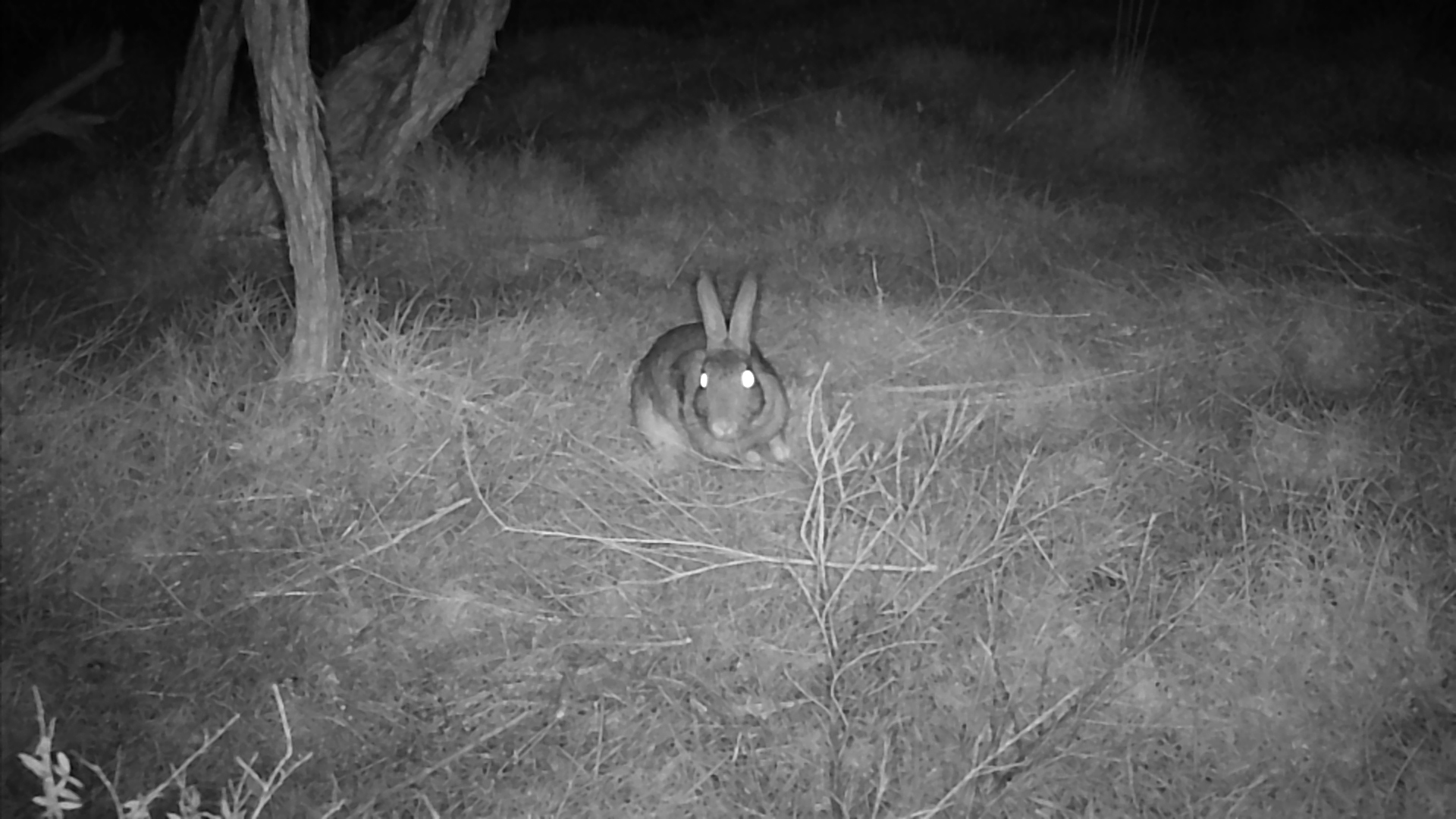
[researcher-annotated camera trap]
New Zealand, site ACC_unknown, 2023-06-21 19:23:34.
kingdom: Animalia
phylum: Chordata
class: Mammalia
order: Lagomorpha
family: Leporidae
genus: Oryctolagus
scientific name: Oryctolagus cuniculus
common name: european rabbit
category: rabbit